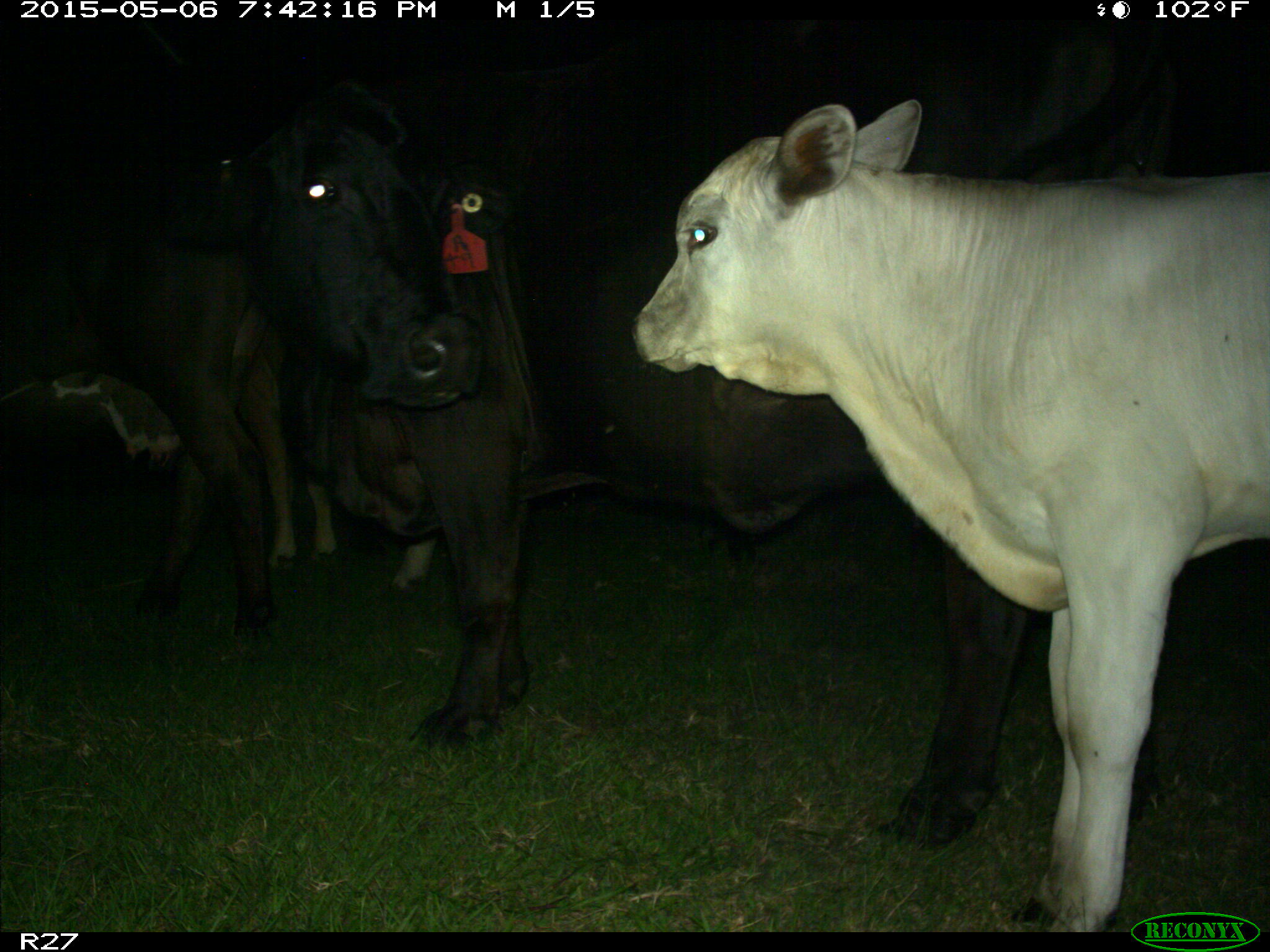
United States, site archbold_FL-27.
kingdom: Animalia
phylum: Chordata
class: Mammalia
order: Artiodactyla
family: Bovidae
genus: Bos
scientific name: Bos taurus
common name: domestic cow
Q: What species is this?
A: Bos taurus (domestic cow).